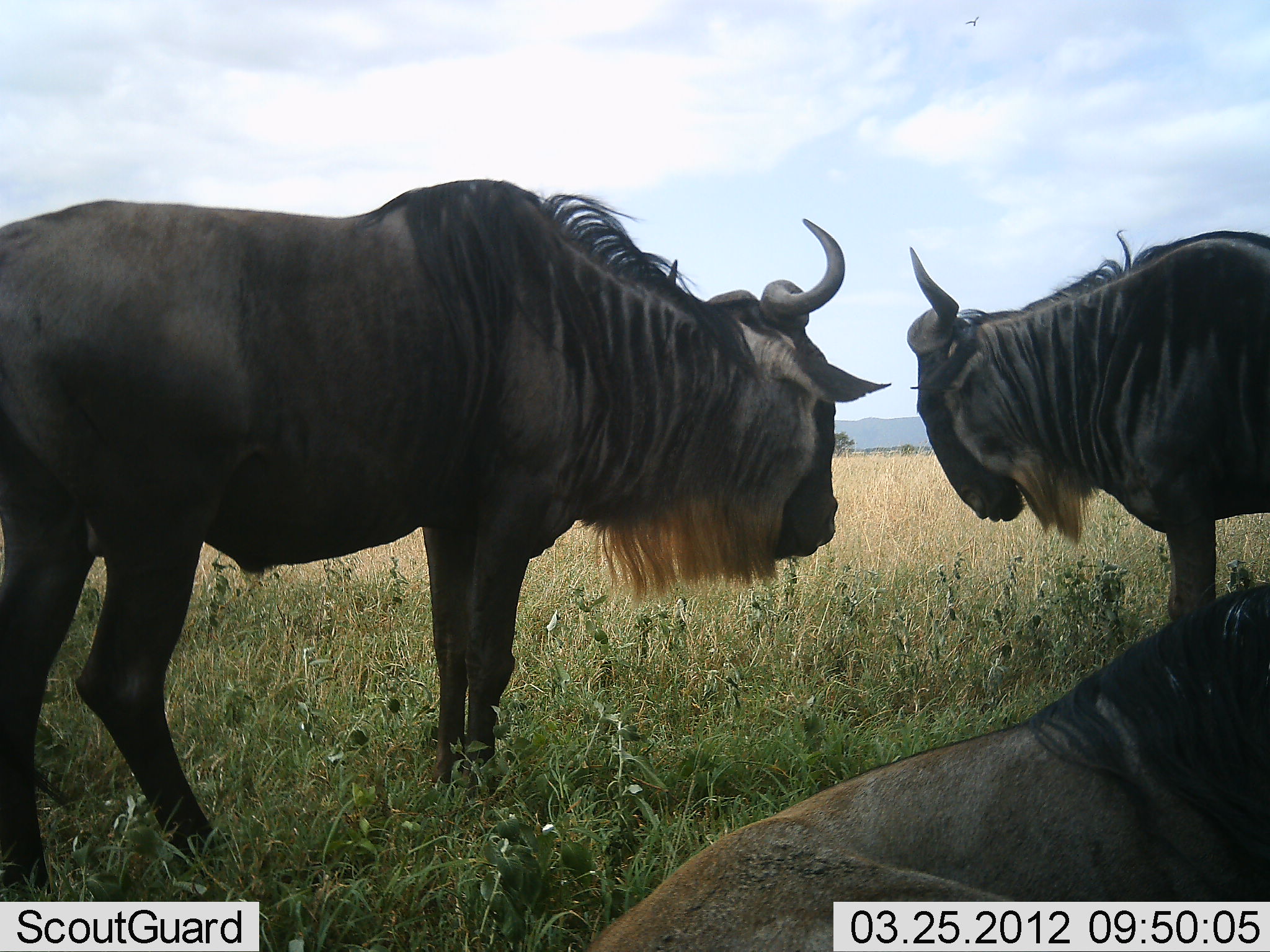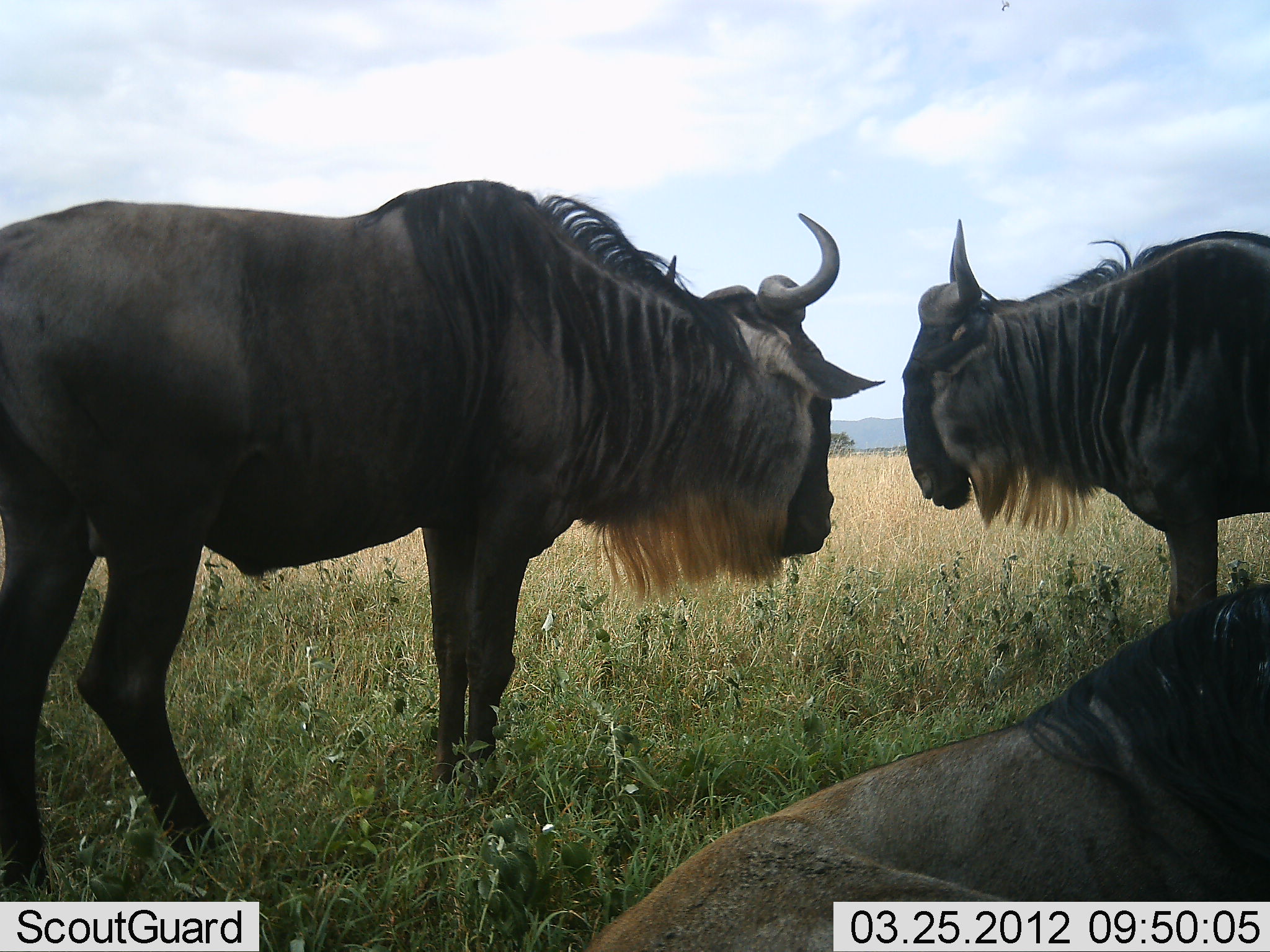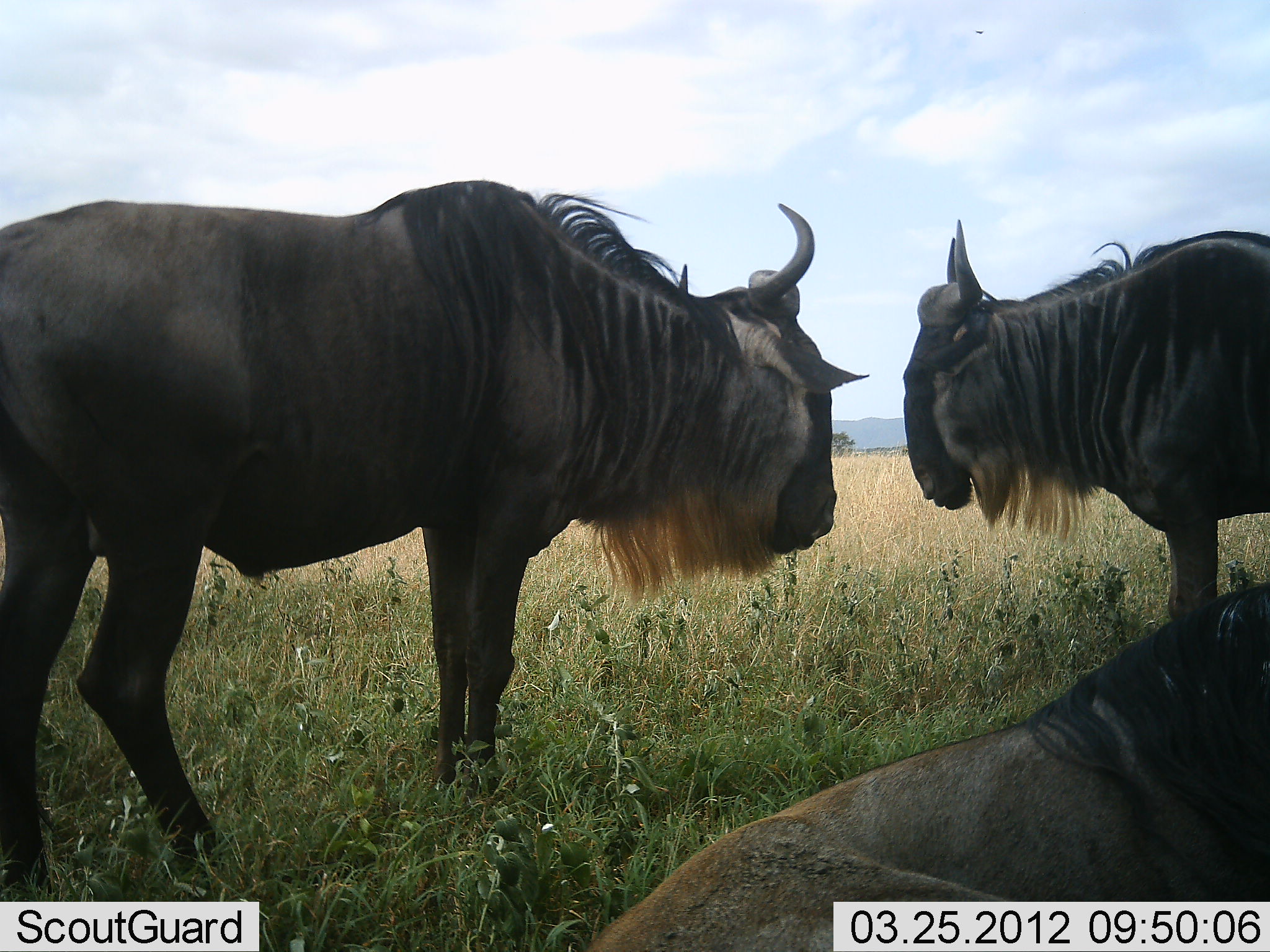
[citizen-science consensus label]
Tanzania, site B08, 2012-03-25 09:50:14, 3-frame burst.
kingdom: Animalia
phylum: Chordata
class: Mammalia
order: Artiodactyla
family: Bovidae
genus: Connochaetes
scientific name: Connochaetes taurinus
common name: blue wildebeest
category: wildebeest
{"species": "wildebeest (blue wildebeest) (Connochaetes taurinus)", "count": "3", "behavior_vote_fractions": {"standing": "100%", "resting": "96%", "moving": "0%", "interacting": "4%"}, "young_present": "0%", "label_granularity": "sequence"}